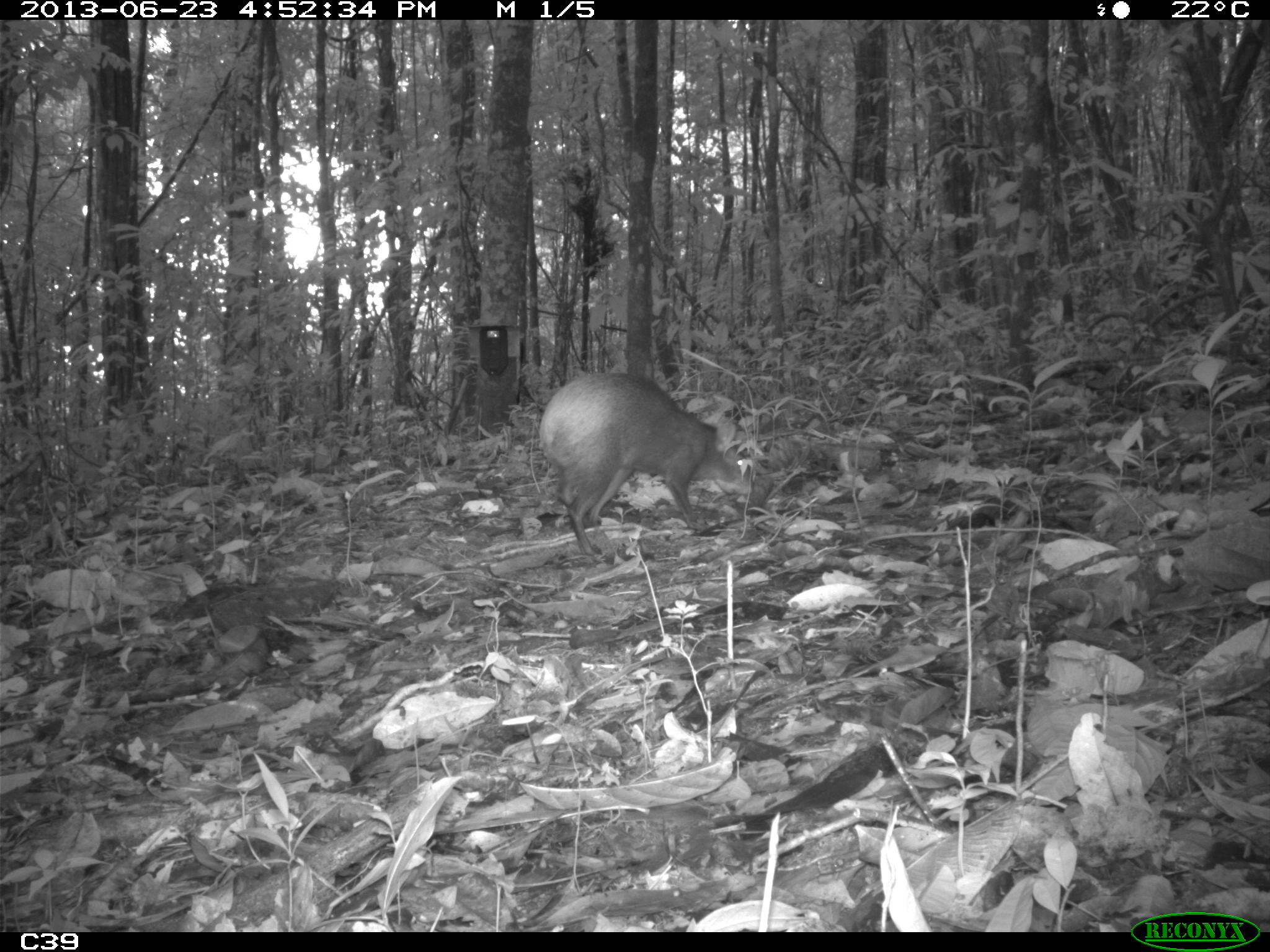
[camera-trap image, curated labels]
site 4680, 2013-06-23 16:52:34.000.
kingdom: Animalia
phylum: Chordata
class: Mammalia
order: Rodentia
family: Dasyproctidae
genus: Dasyprocta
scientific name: Dasyprocta leporina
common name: red-rumped agouti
Dasyprocta leporina (red-rumped agouti), count 1, age adult.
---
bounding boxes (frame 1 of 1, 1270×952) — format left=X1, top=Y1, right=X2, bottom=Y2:
dasyprocta leporina: left=542, top=371, right=758, bottom=566